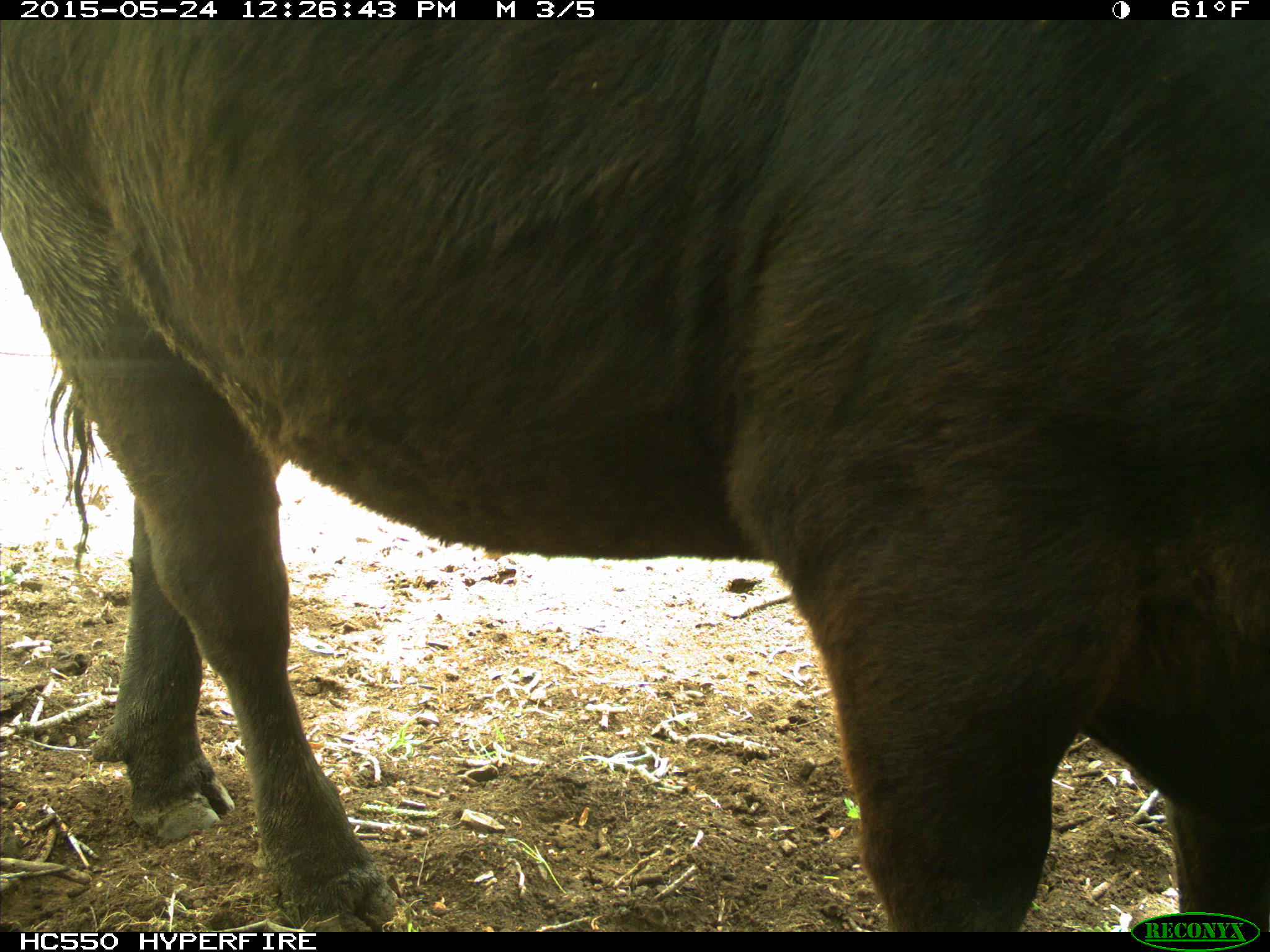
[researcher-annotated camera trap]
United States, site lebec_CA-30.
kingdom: Animalia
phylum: Chordata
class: Mammalia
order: Artiodactyla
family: Bovidae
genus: Bos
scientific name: Bos taurus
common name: domestic cow